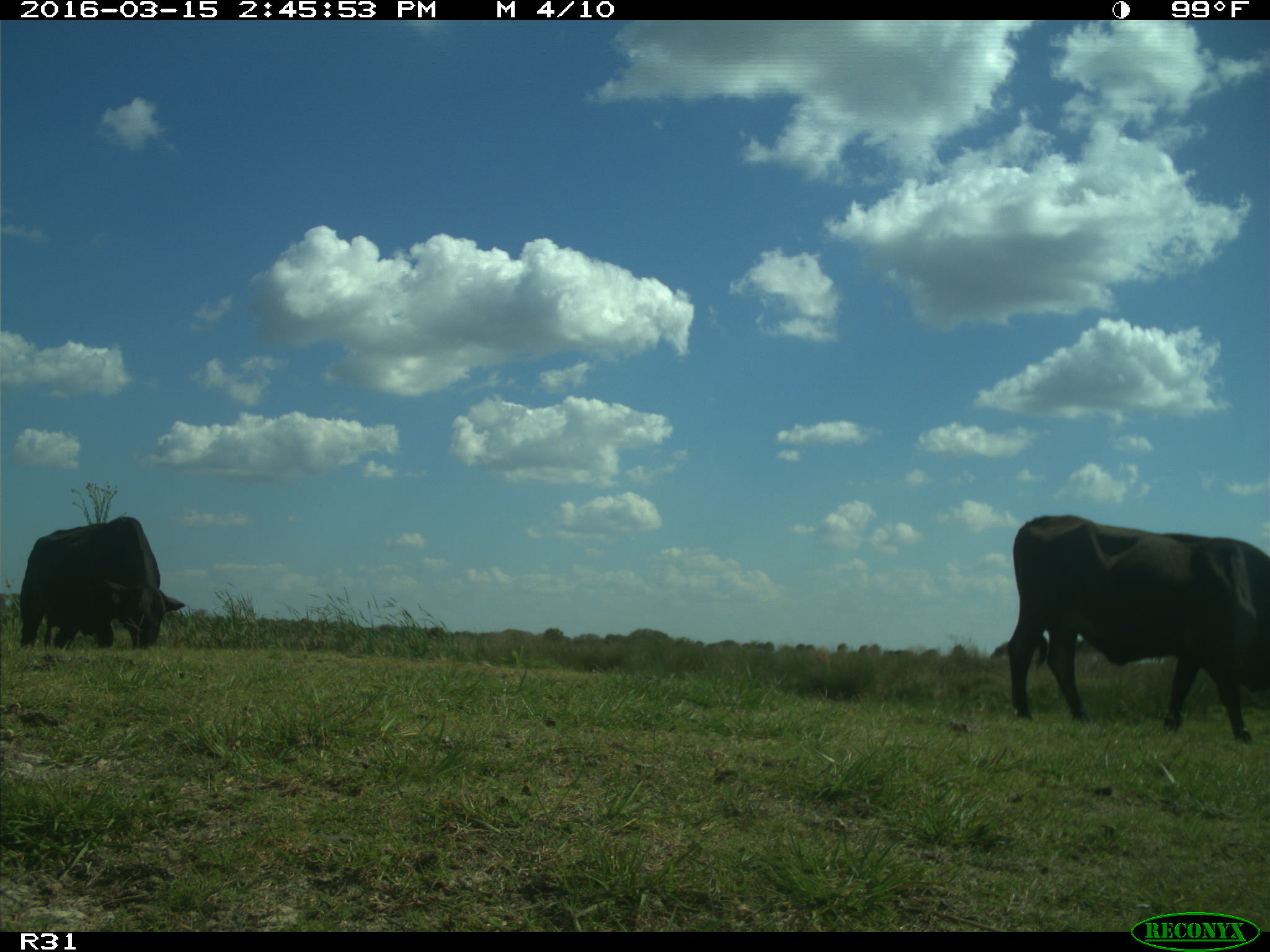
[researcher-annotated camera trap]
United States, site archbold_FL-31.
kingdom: Animalia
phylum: Chordata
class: Mammalia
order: Artiodactyla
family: Bovidae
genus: Bos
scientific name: Bos taurus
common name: domestic cow